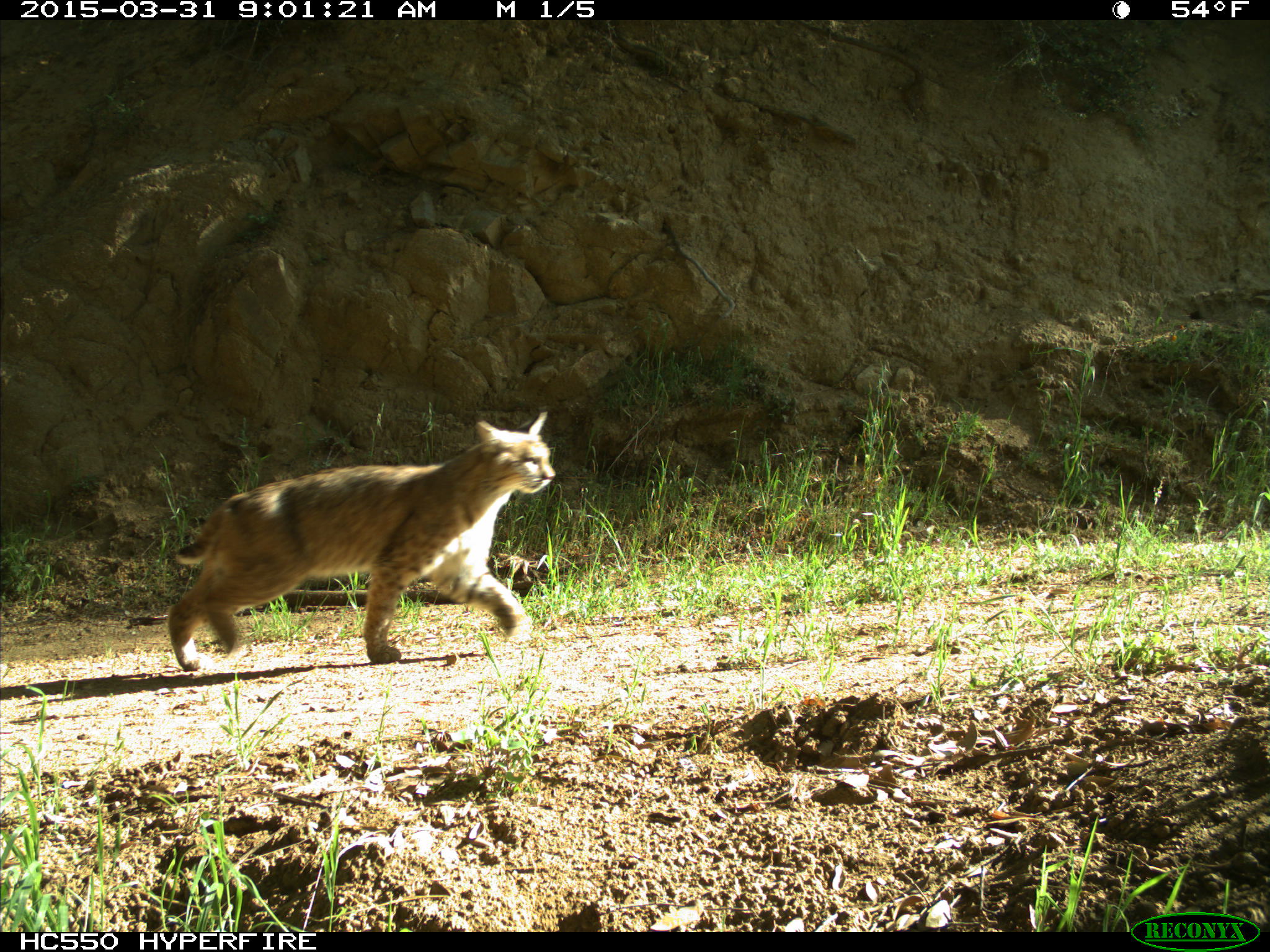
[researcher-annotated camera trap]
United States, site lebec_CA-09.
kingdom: Animalia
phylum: Chordata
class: Mammalia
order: Carnivora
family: Felidae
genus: Lynx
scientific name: Lynx rufus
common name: bobcat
Lynx rufus (bobcat).